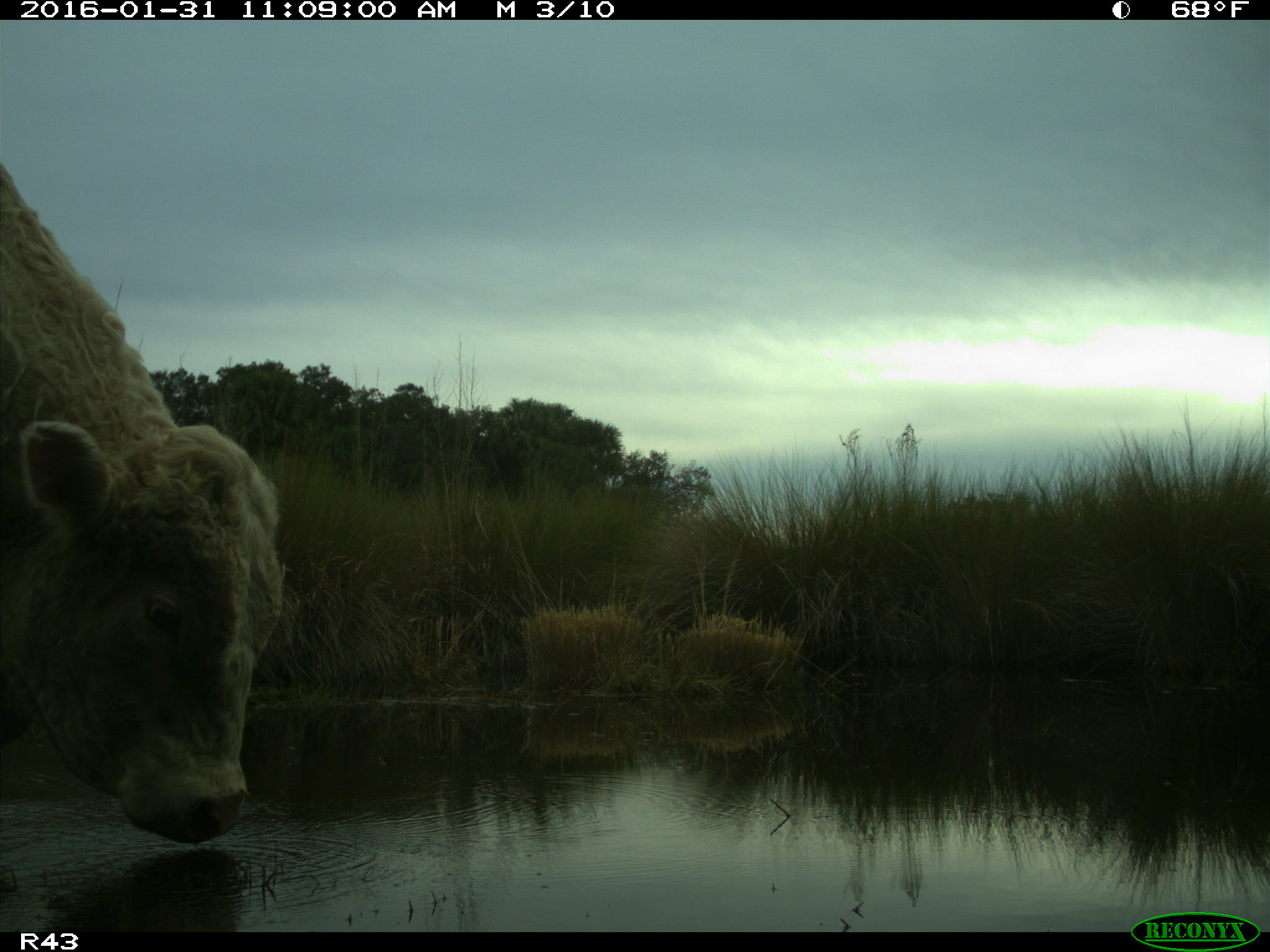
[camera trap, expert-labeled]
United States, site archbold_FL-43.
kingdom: Animalia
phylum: Chordata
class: Mammalia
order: Artiodactyla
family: Bovidae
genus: Bos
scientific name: Bos taurus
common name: domestic cow